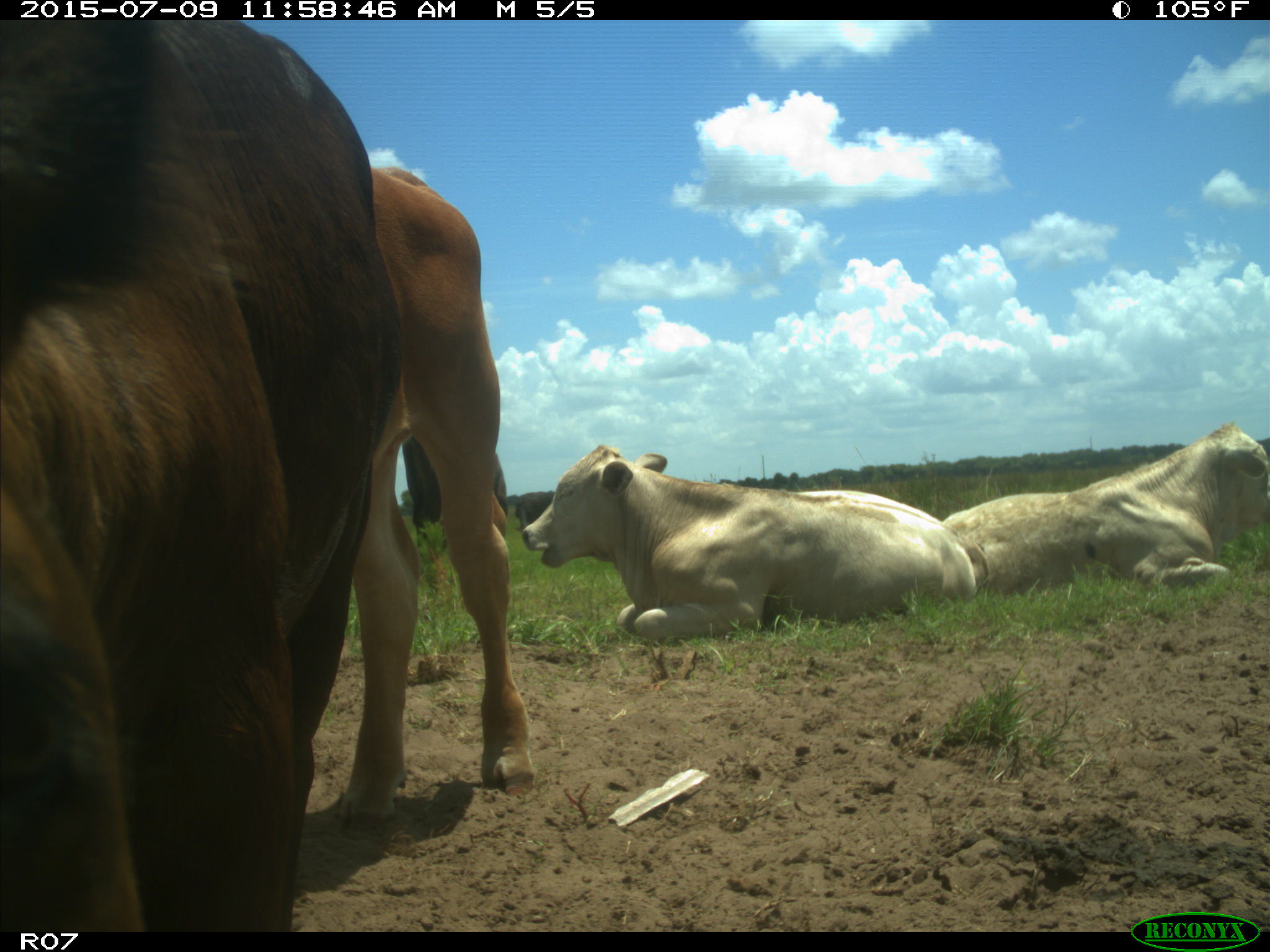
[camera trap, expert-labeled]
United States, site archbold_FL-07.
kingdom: Animalia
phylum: Chordata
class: Mammalia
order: Artiodactyla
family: Bovidae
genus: Bos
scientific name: Bos taurus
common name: domestic cow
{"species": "Bos taurus (domestic cow)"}